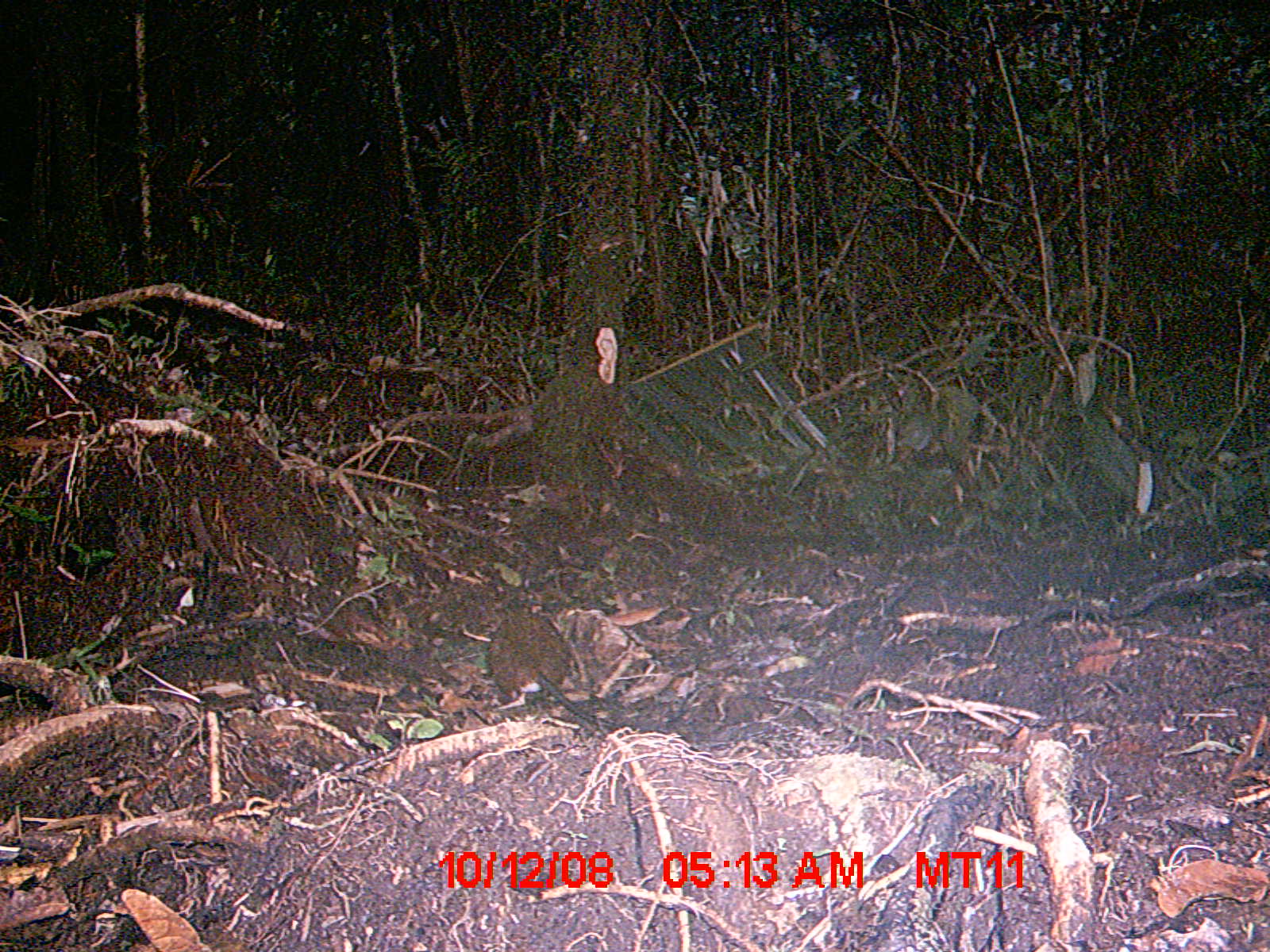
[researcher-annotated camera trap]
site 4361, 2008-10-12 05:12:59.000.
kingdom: Animalia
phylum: Chordata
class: Mammalia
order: Rodentia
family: Nesomyidae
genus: Nesomys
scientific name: Nesomys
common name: nesomys rodents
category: nesomys sp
Nesomys sp (nesomys rodents) (Nesomys), count 1.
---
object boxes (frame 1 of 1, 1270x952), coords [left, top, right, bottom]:
nesomys sp: [489, 609, 630, 729]